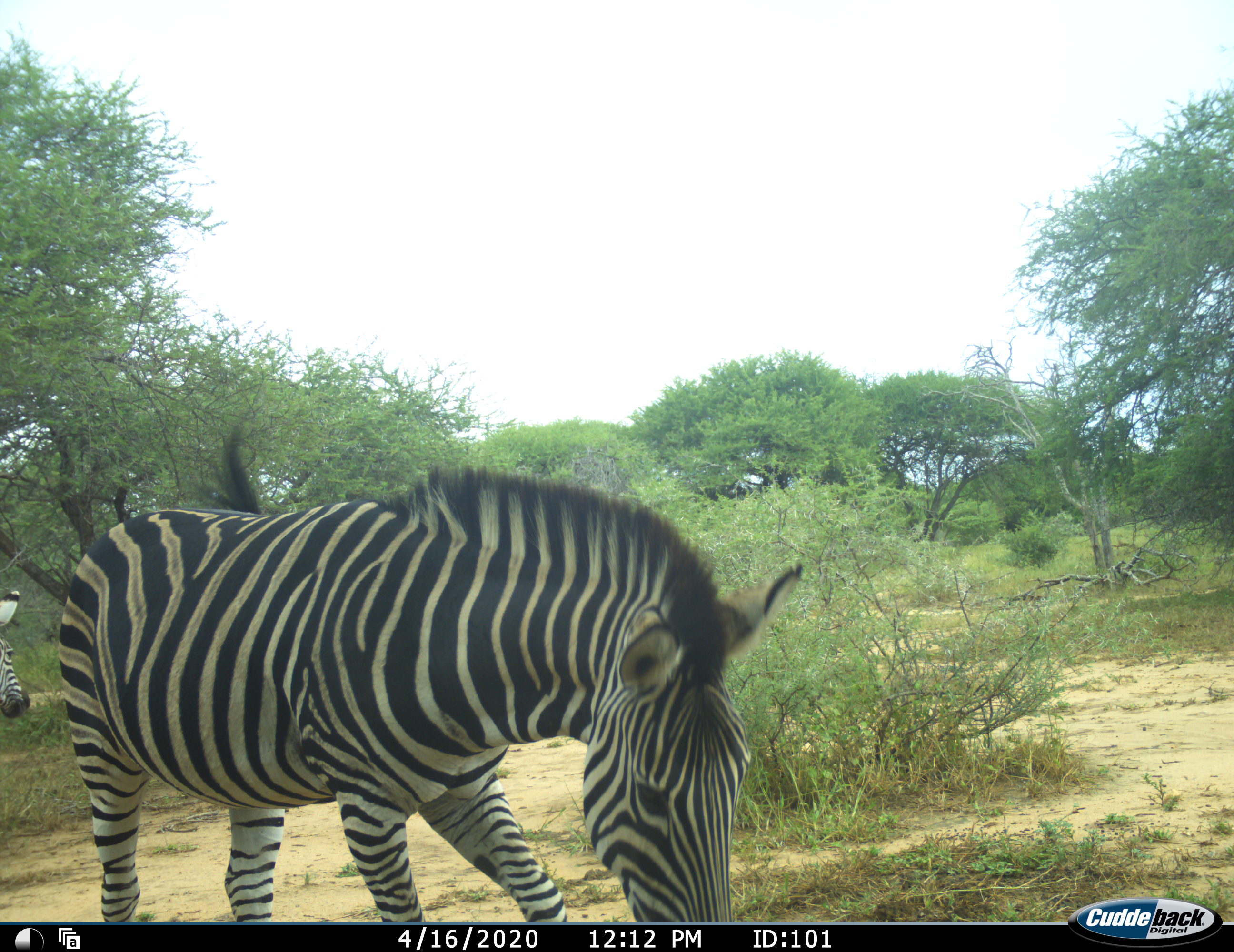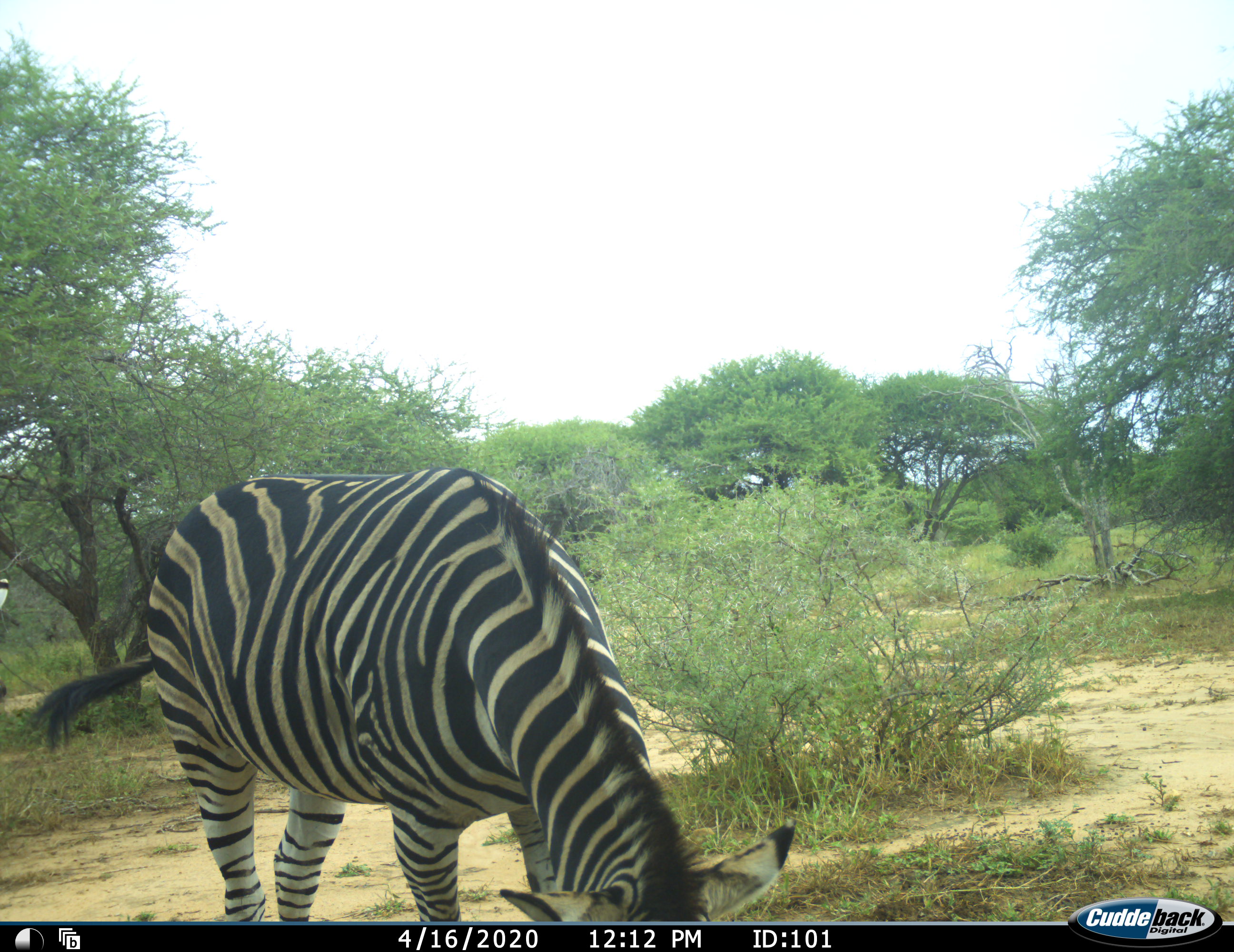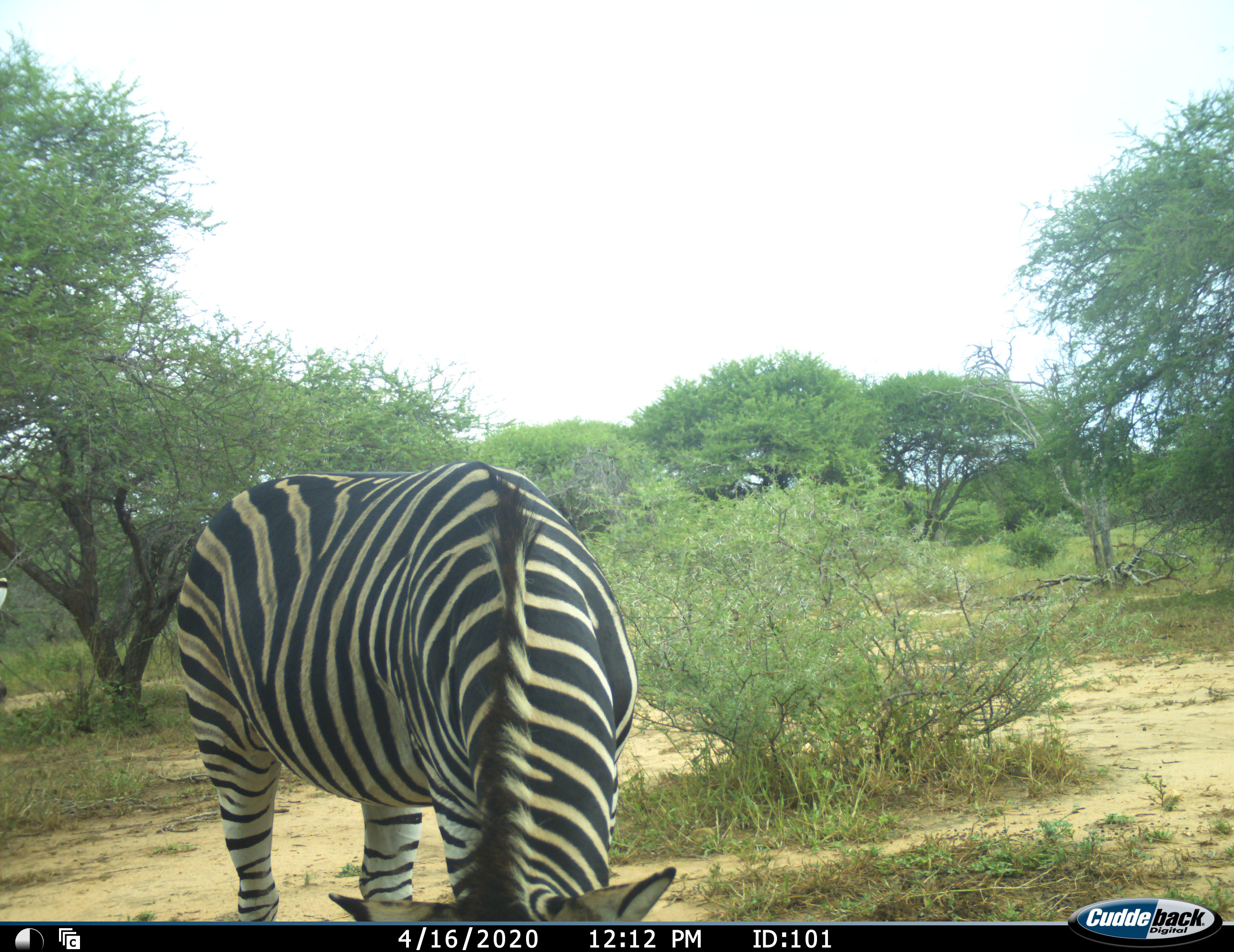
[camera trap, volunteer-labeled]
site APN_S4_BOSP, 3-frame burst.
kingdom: Animalia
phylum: Chordata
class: Mammalia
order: Perissodactyla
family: Equidae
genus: Equus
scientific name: Equus quagga burchellii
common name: burchell's zebra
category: zebraburchells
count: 2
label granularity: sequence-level